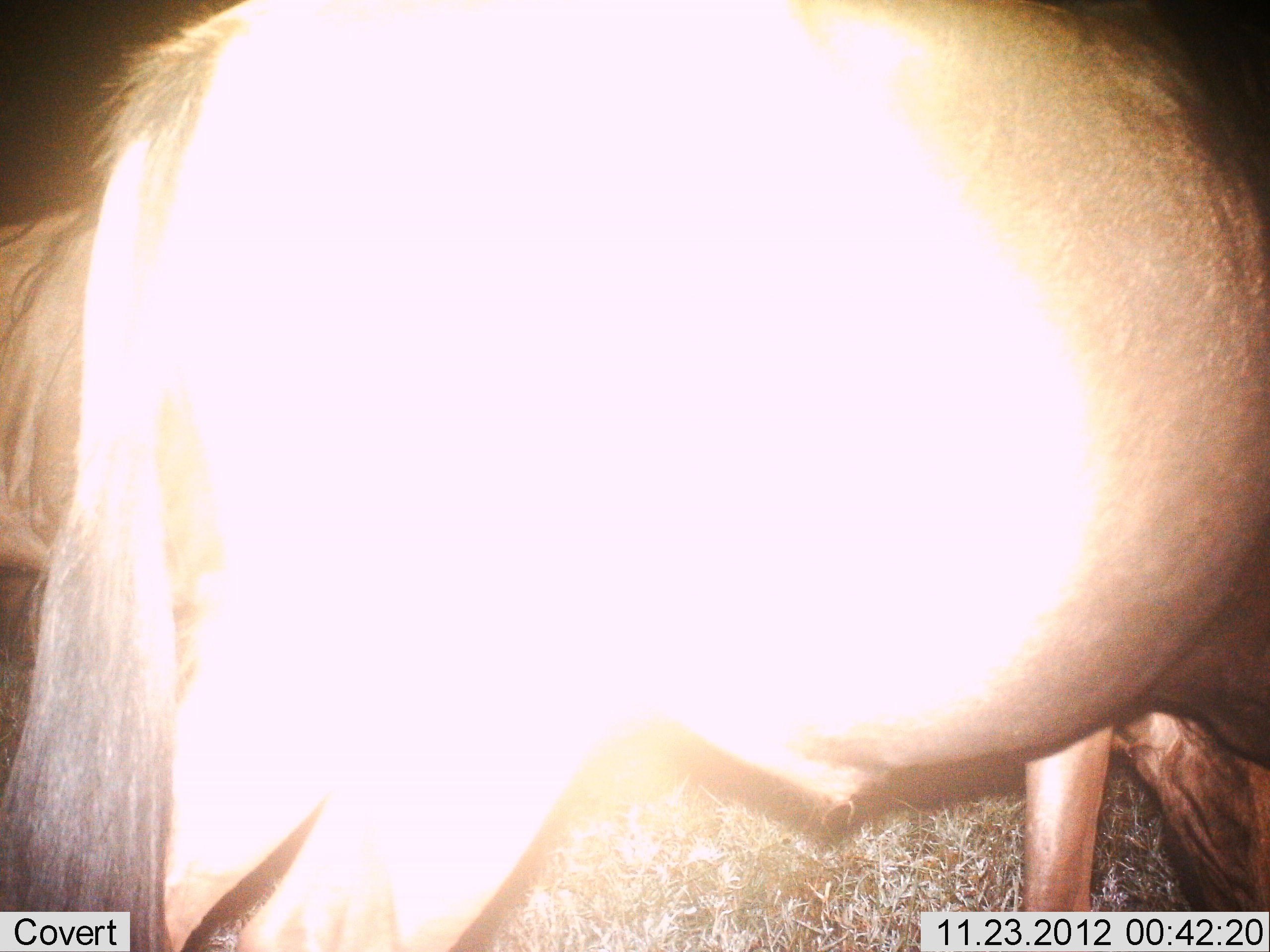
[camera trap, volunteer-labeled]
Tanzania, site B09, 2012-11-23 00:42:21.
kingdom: Animalia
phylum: Chordata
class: Mammalia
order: Artiodactyla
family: Bovidae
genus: Connochaetes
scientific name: Connochaetes taurinus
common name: blue wildebeest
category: wildebeest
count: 2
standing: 100%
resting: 0%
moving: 0%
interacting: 0%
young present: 0%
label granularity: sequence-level